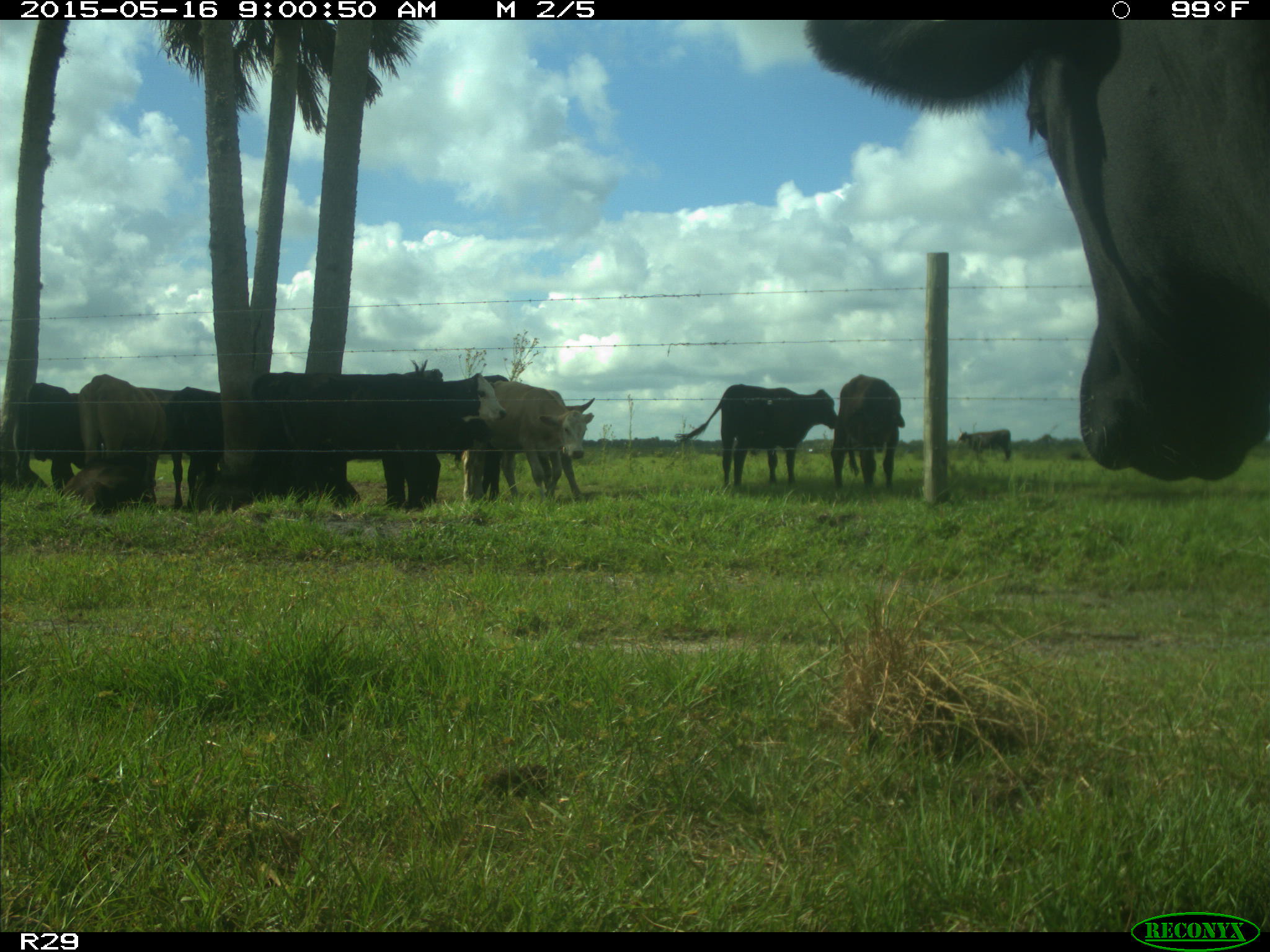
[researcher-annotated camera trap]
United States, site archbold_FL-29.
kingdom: Animalia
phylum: Chordata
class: Mammalia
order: Artiodactyla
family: Bovidae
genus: Bos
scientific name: Bos taurus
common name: domestic cow